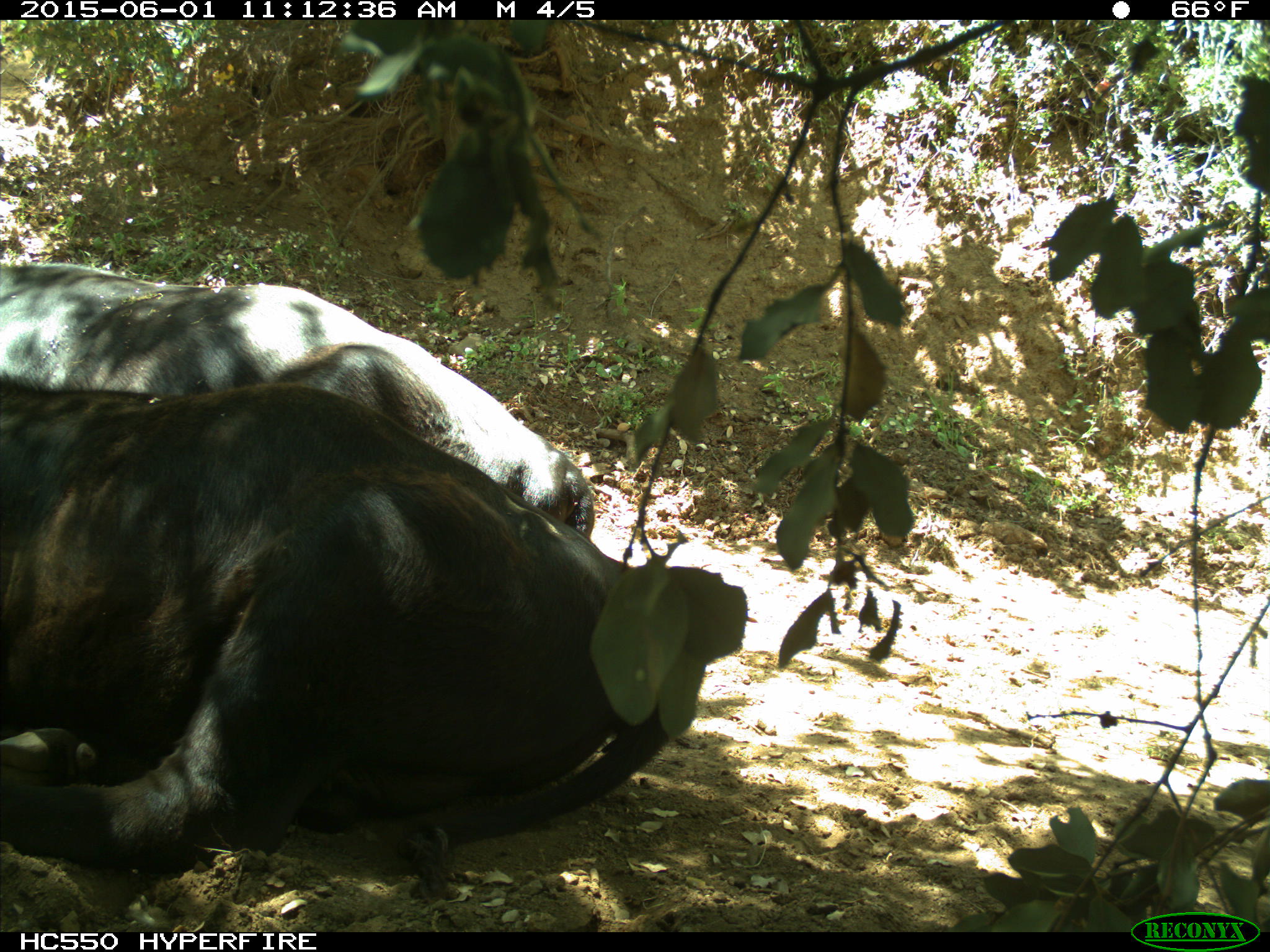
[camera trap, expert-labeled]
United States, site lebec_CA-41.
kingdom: Animalia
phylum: Chordata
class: Mammalia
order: Artiodactyla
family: Bovidae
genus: Bos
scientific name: Bos taurus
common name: domestic cow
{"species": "Bos taurus (domestic cow)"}